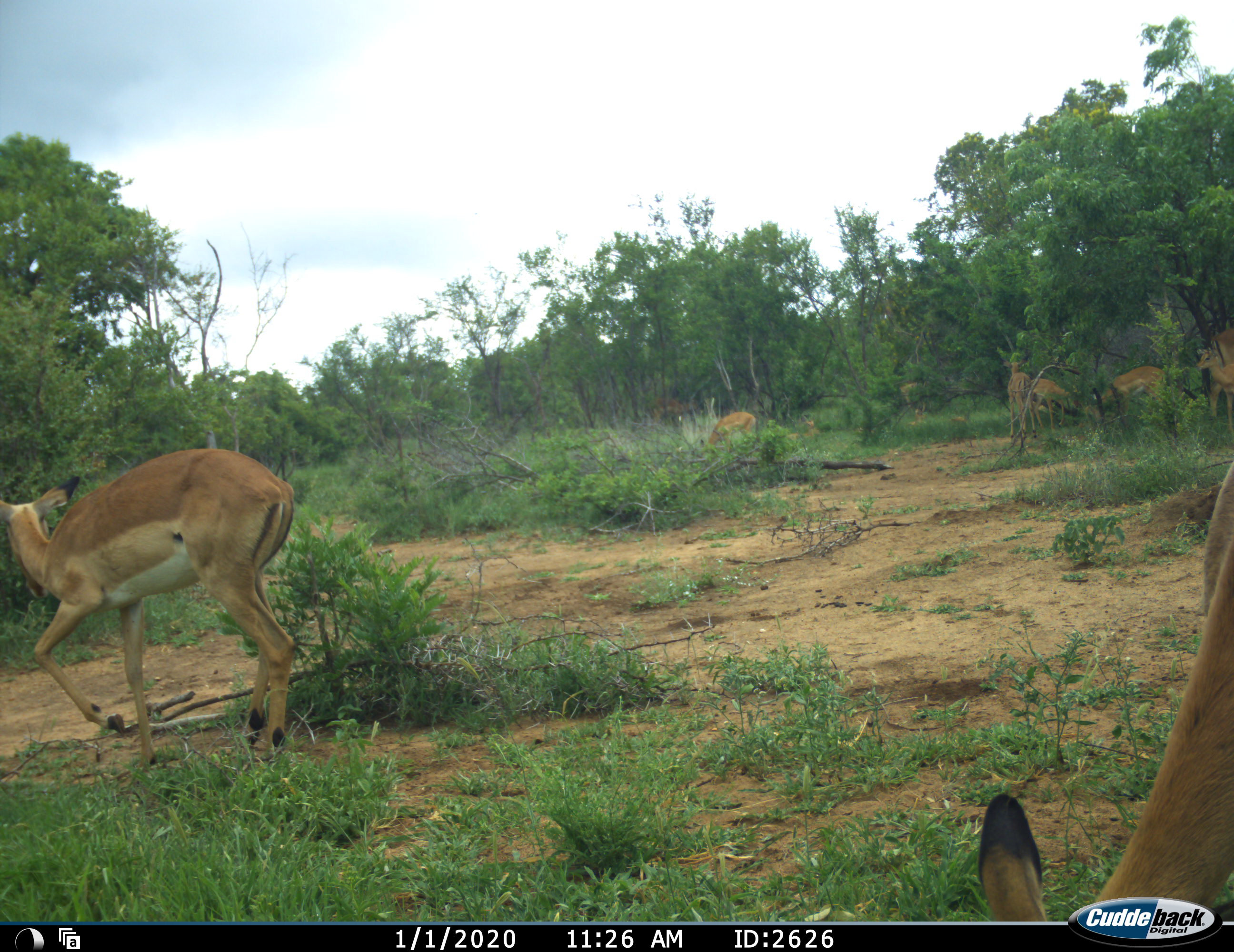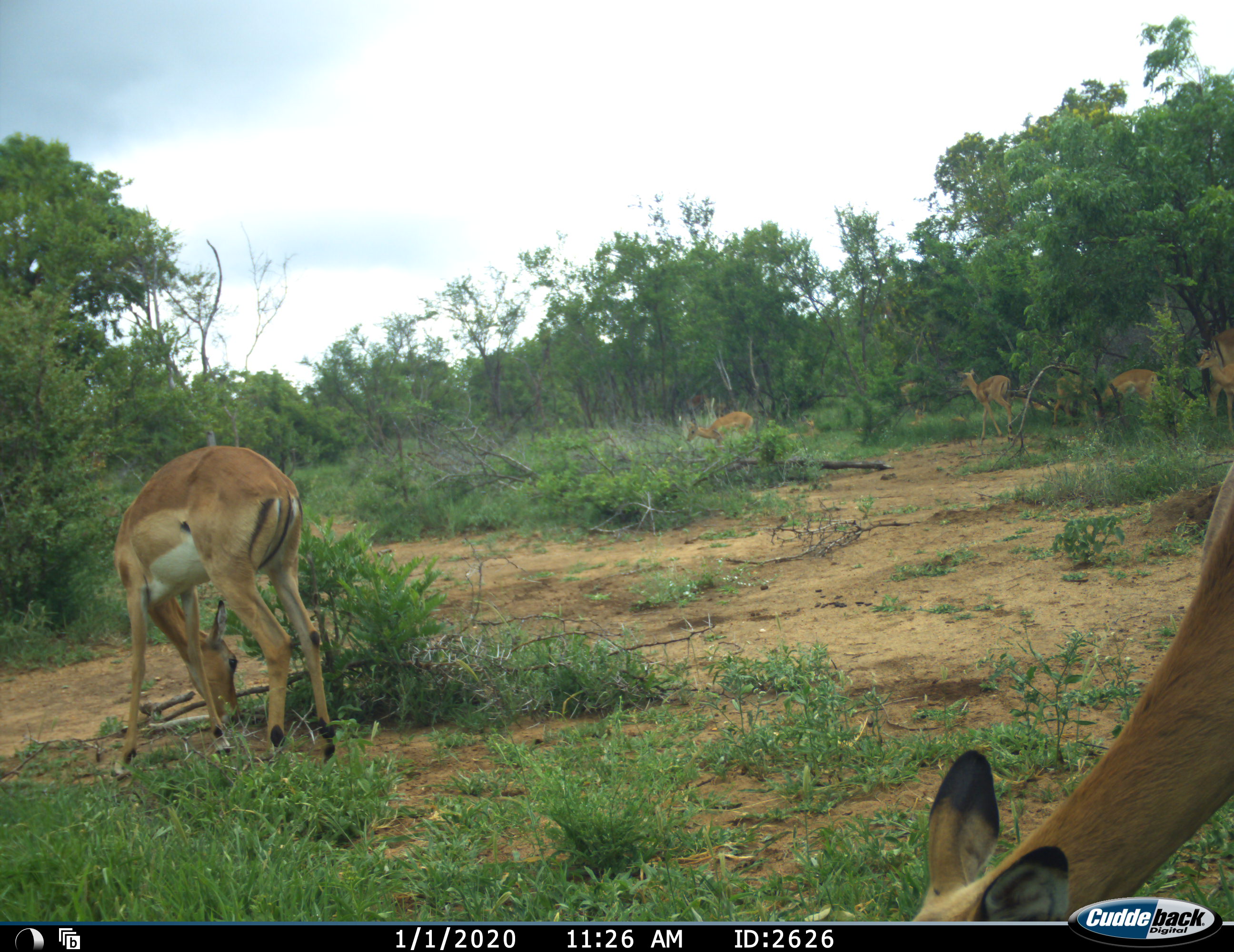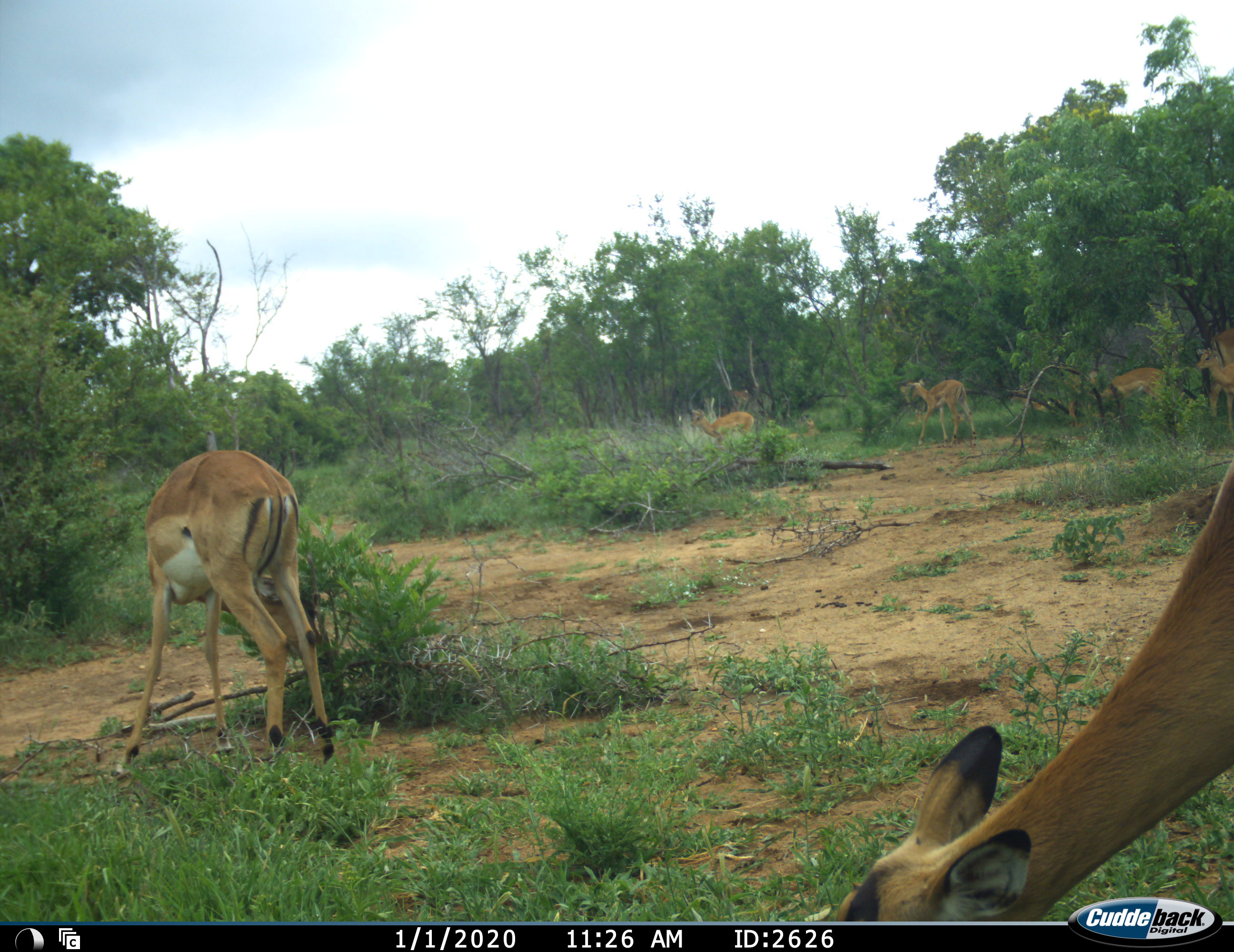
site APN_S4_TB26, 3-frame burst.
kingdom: Animalia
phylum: Chordata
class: Mammalia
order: Artiodactyla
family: Bovidae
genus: Aepyceros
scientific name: Aepyceros melampus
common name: impala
Impala (Aepyceros melampus), count 11-50. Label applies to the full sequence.